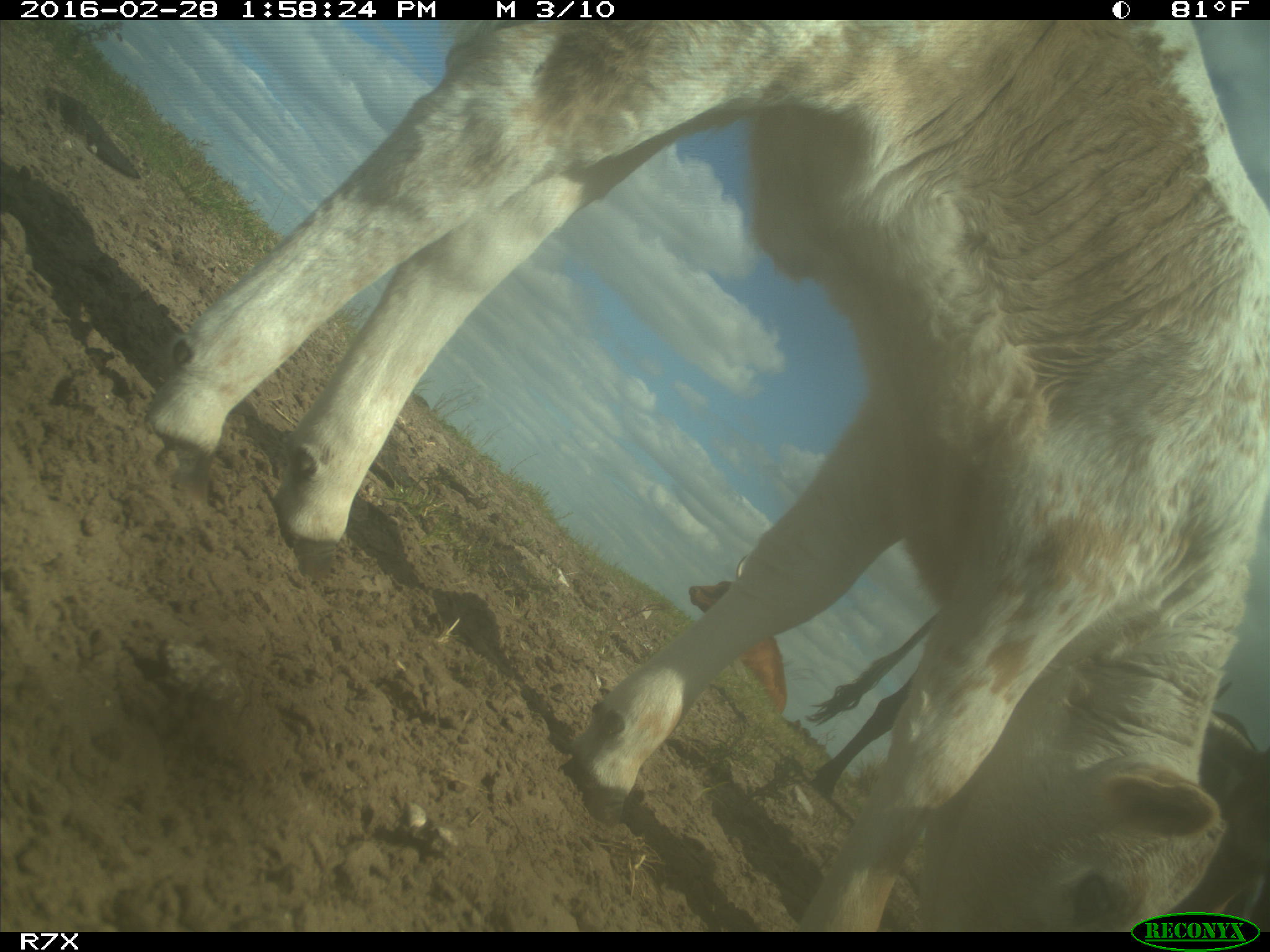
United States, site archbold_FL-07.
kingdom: Animalia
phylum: Chordata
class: Mammalia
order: Artiodactyla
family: Bovidae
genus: Bos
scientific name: Bos taurus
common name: domestic cow